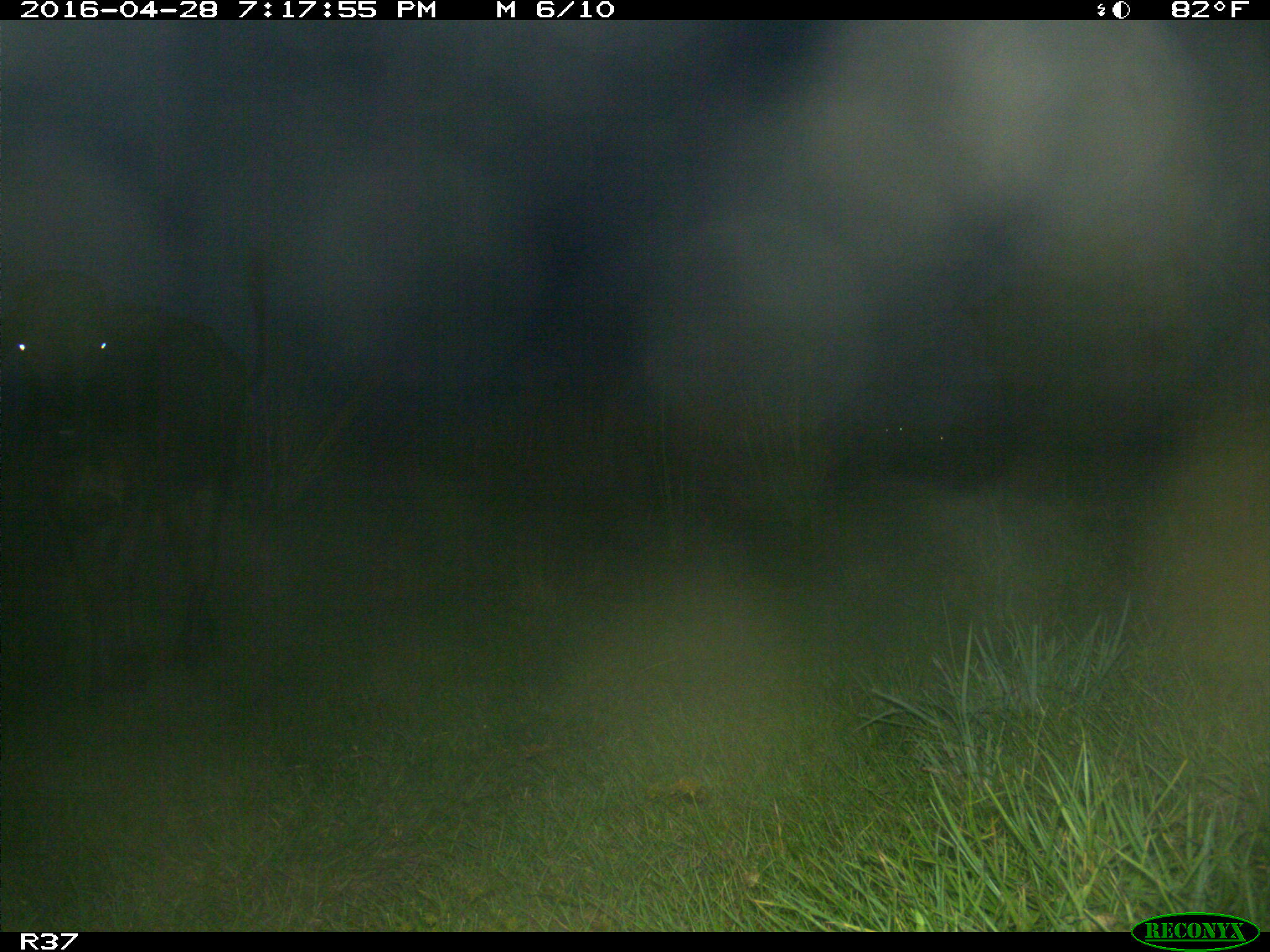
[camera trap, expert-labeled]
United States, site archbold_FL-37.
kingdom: Animalia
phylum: Chordata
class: Mammalia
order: Artiodactyla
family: Bovidae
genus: Bos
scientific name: Bos taurus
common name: domestic cow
Bos taurus (domestic cow).